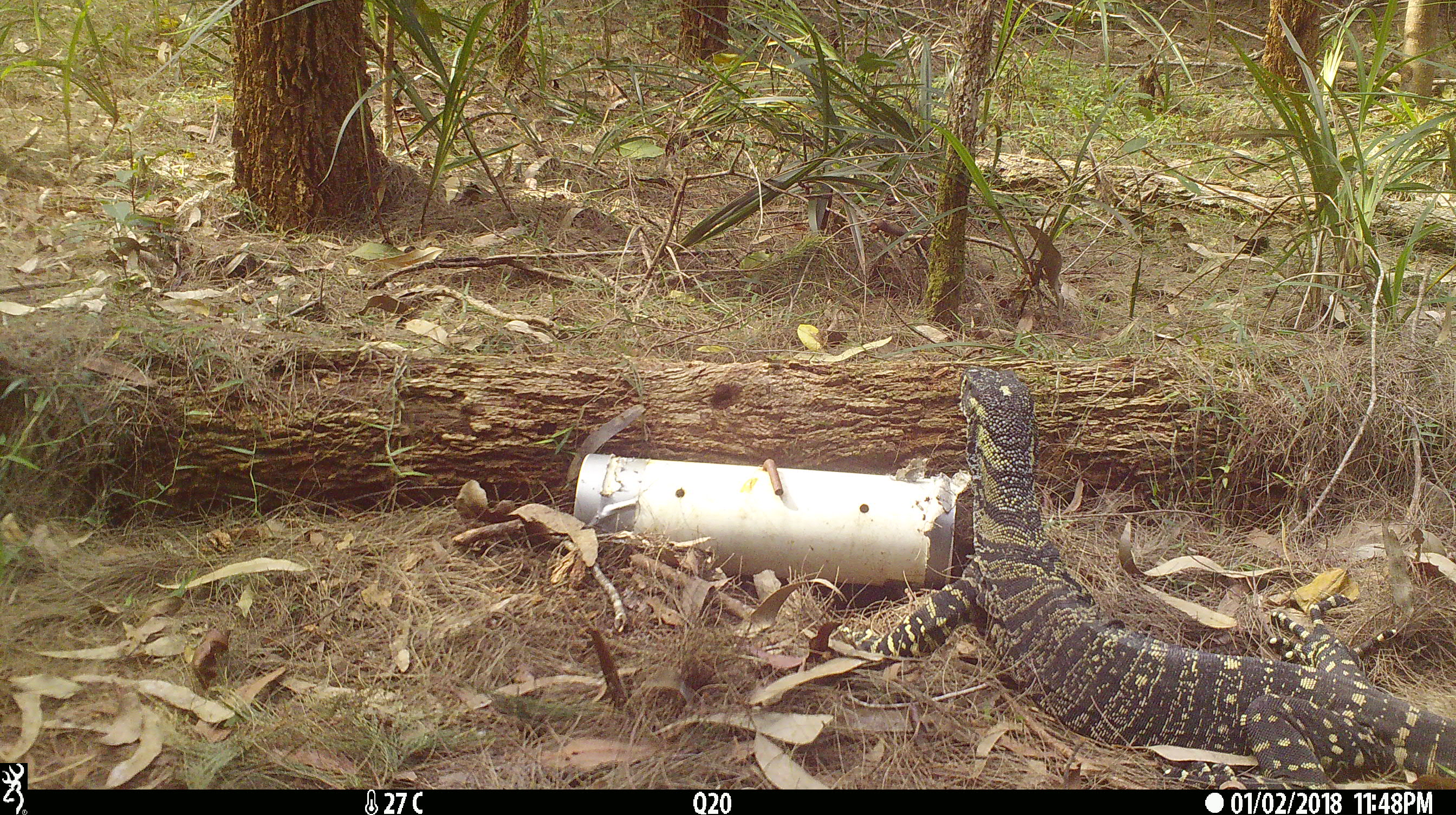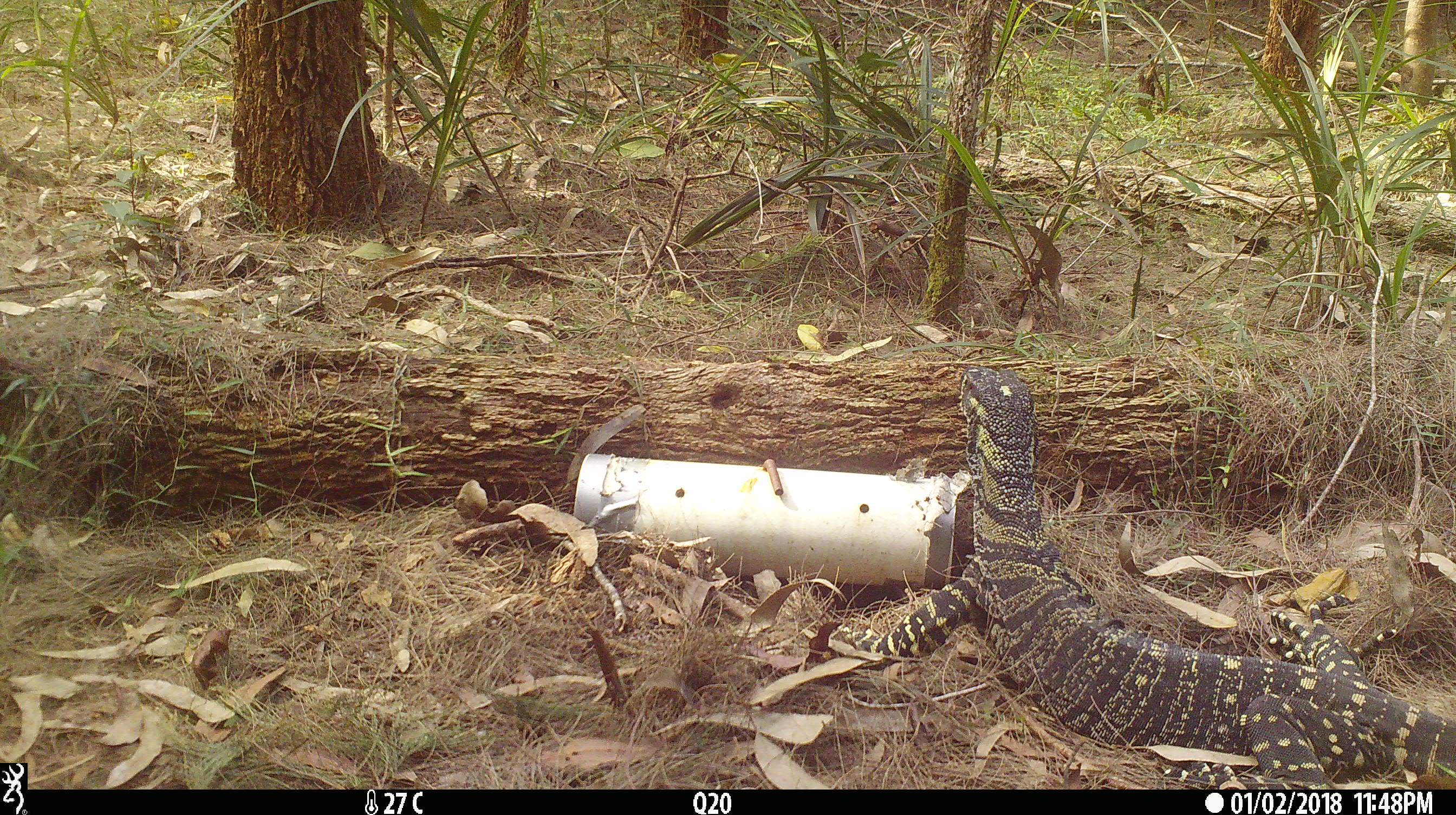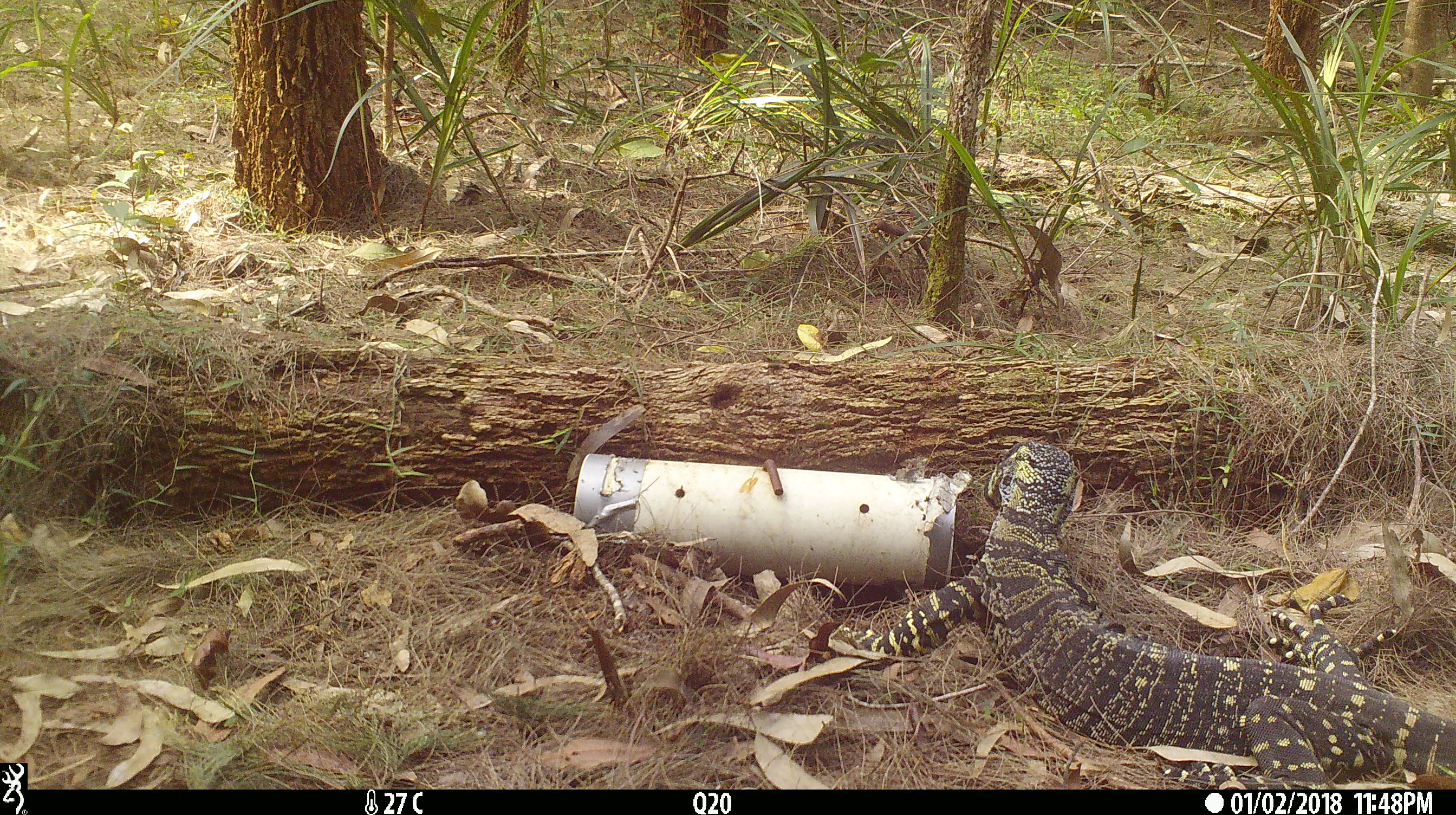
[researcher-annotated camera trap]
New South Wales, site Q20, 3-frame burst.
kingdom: Animalia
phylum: Chordata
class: Reptilia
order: Squamata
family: Varanidae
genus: Varanus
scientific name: Varanus varius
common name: lace monitor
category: goanna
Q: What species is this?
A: Goanna (lace monitor) (Varanus varius).